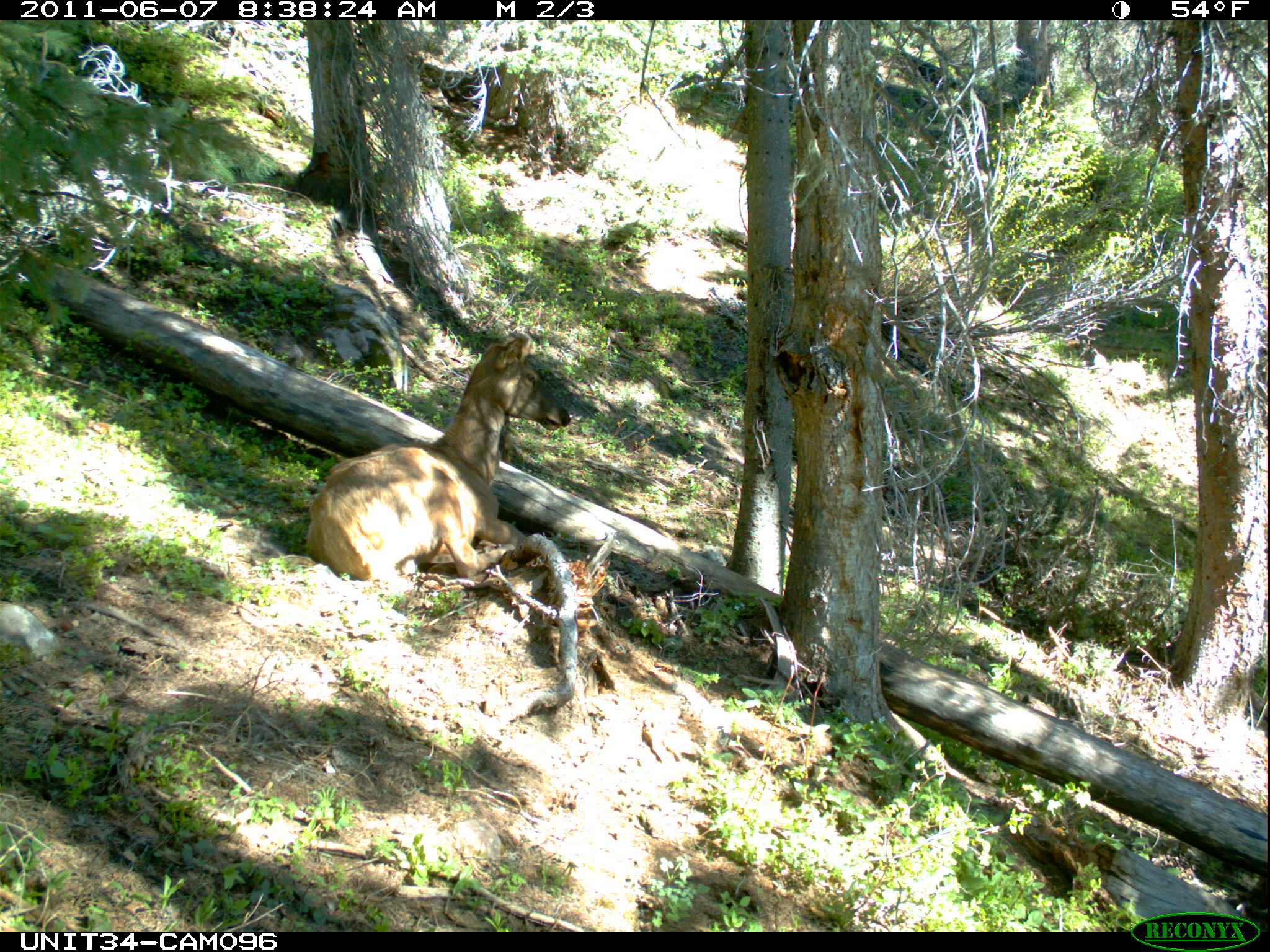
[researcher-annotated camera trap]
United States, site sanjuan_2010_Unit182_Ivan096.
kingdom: Animalia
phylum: Chordata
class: Mammalia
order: Artiodactyla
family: Cervidae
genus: Cervus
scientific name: Cervus elaphus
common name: red deer